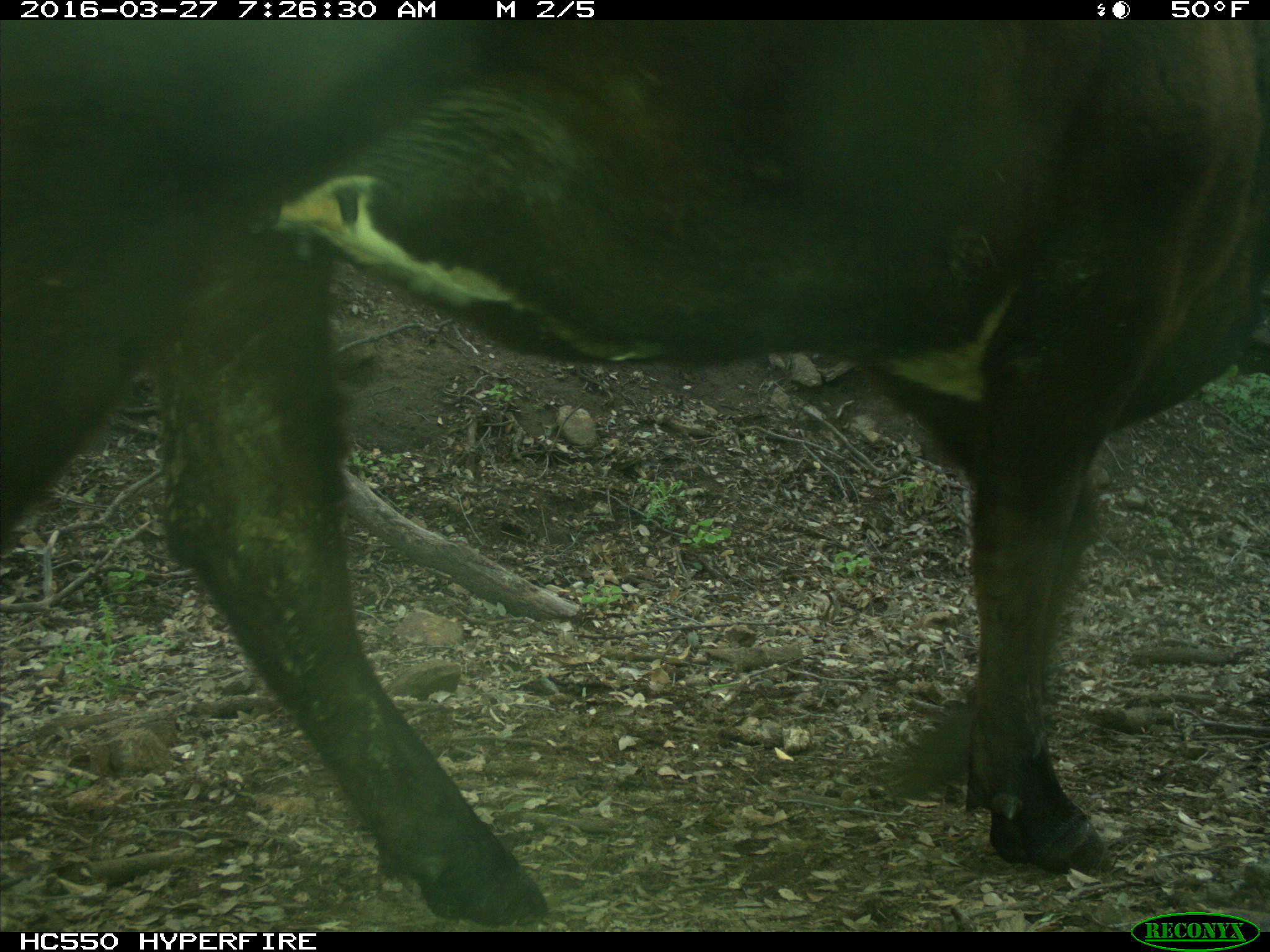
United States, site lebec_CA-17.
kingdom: Animalia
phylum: Chordata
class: Mammalia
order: Artiodactyla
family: Bovidae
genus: Bos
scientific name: Bos taurus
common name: domestic cow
Bos taurus (domestic cow).